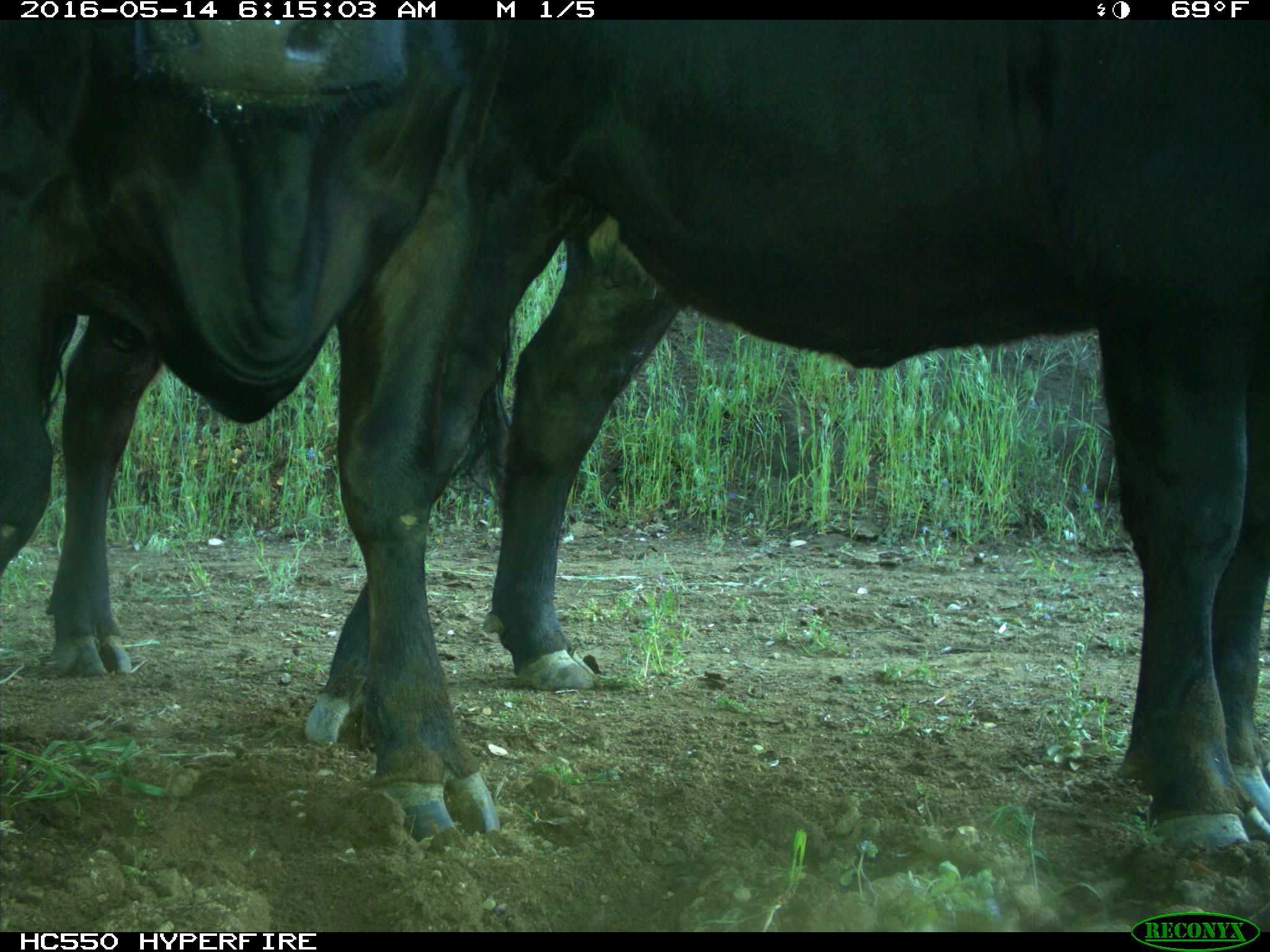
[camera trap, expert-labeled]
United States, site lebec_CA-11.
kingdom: Animalia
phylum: Chordata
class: Mammalia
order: Artiodactyla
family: Bovidae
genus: Bos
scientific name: Bos taurus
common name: domestic cow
Bos taurus (domestic cow).